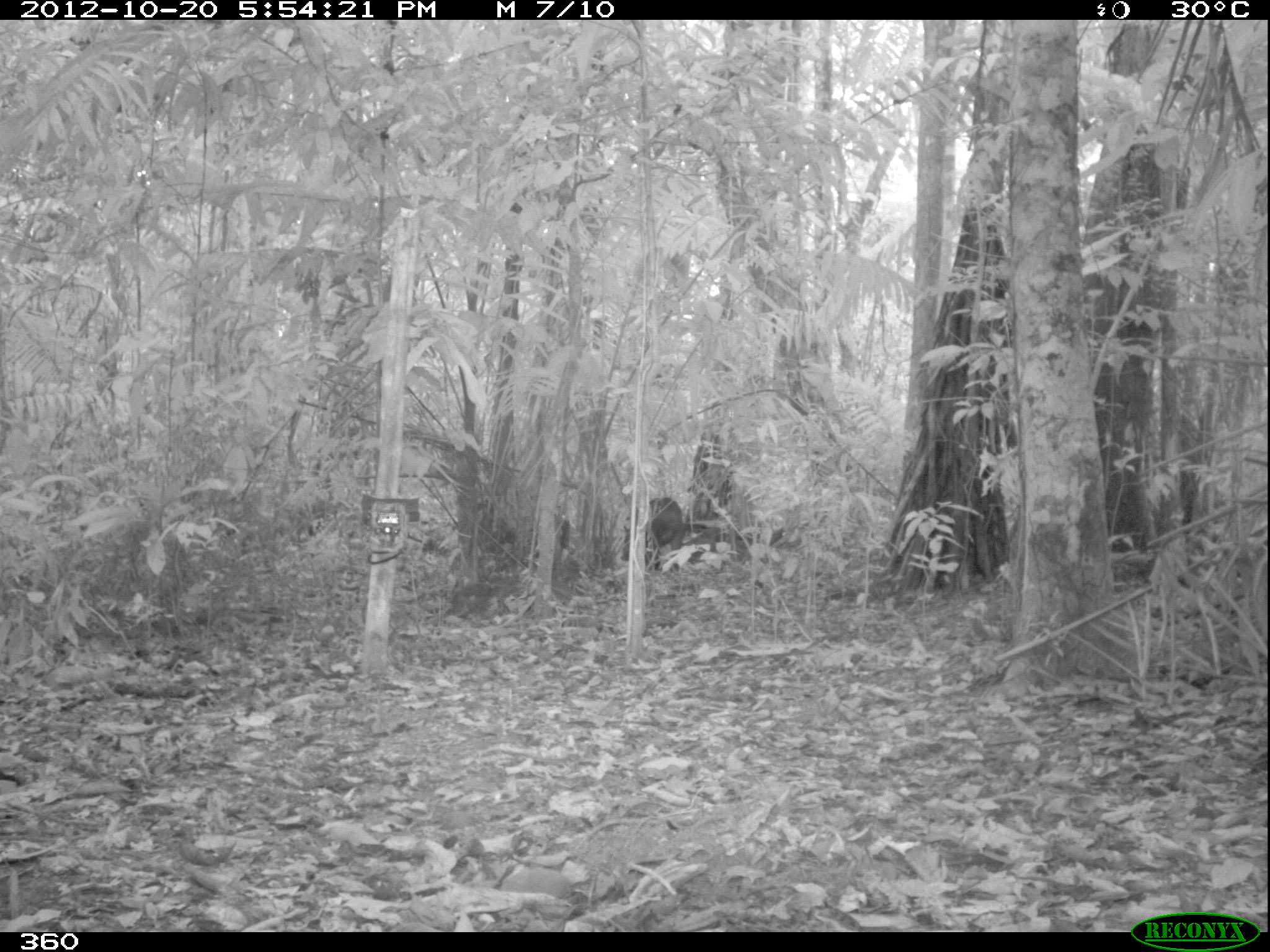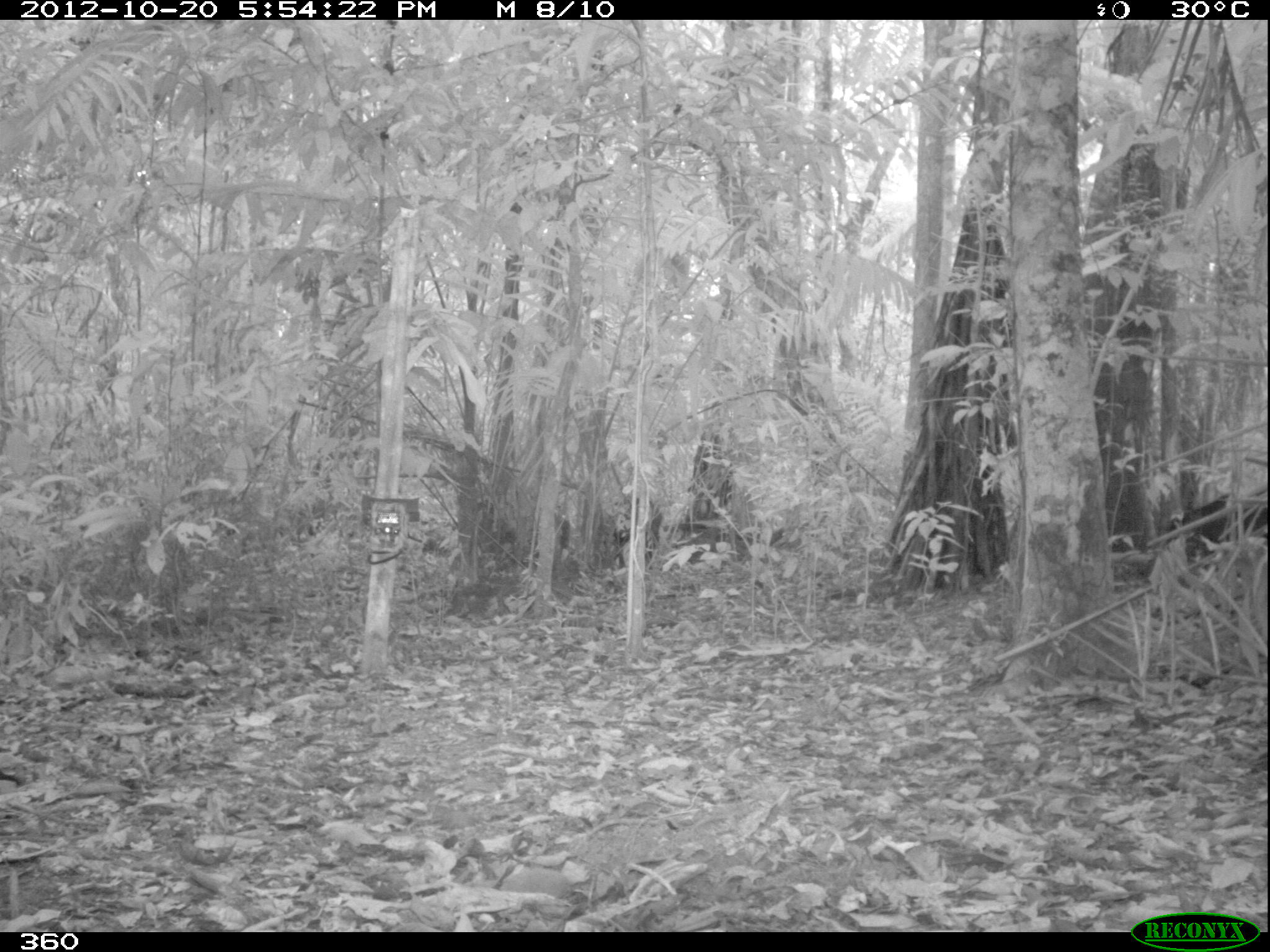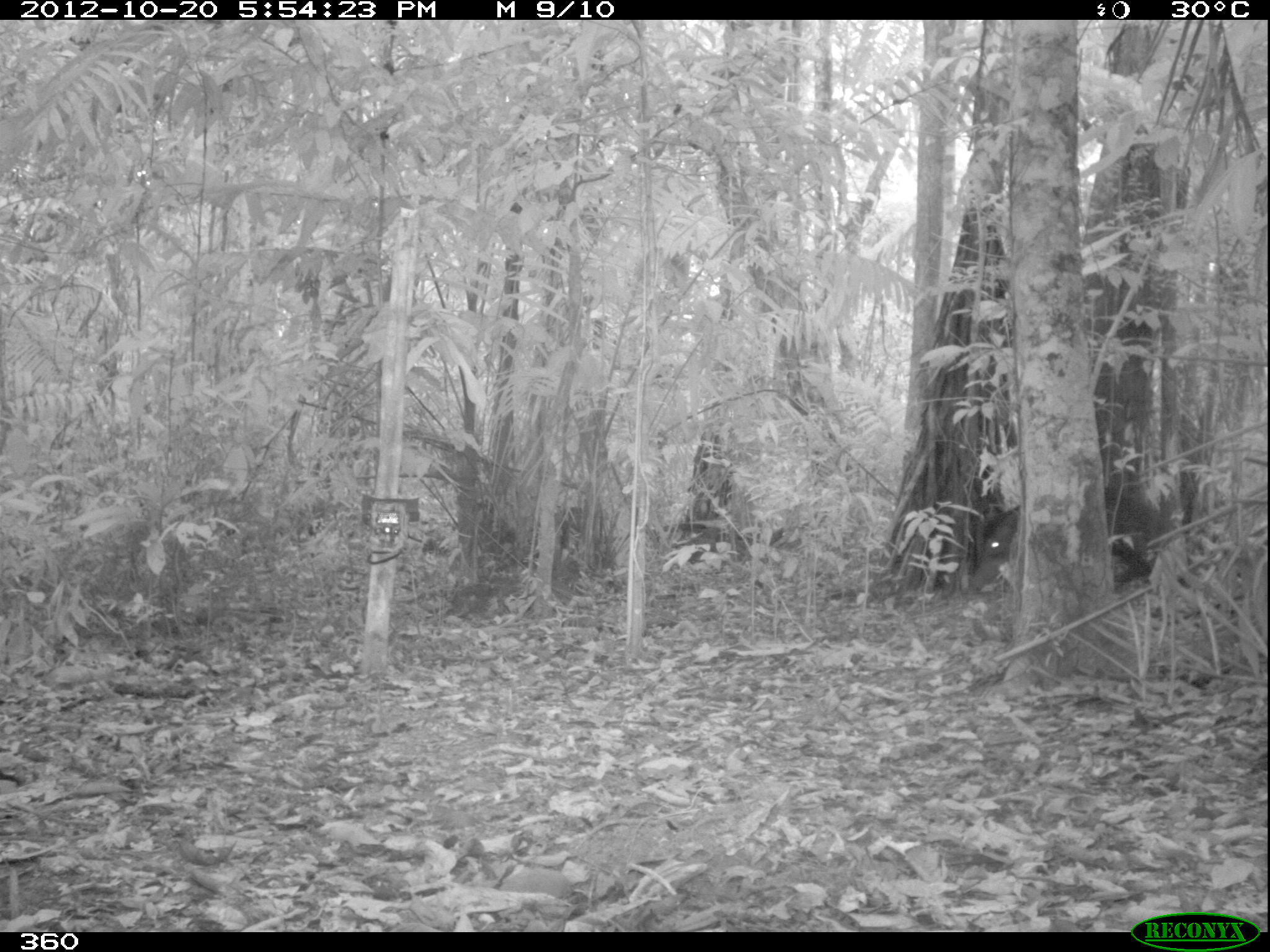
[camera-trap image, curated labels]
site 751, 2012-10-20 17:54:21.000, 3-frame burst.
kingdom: Animalia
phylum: Chordata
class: Mammalia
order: Artiodactyla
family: Tayassuidae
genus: Tayassu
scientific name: Tayassu pecari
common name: white-lipped peccary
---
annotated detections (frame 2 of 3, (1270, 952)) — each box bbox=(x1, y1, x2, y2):
tayassu pecari: bbox=(1167, 493, 1267, 554)